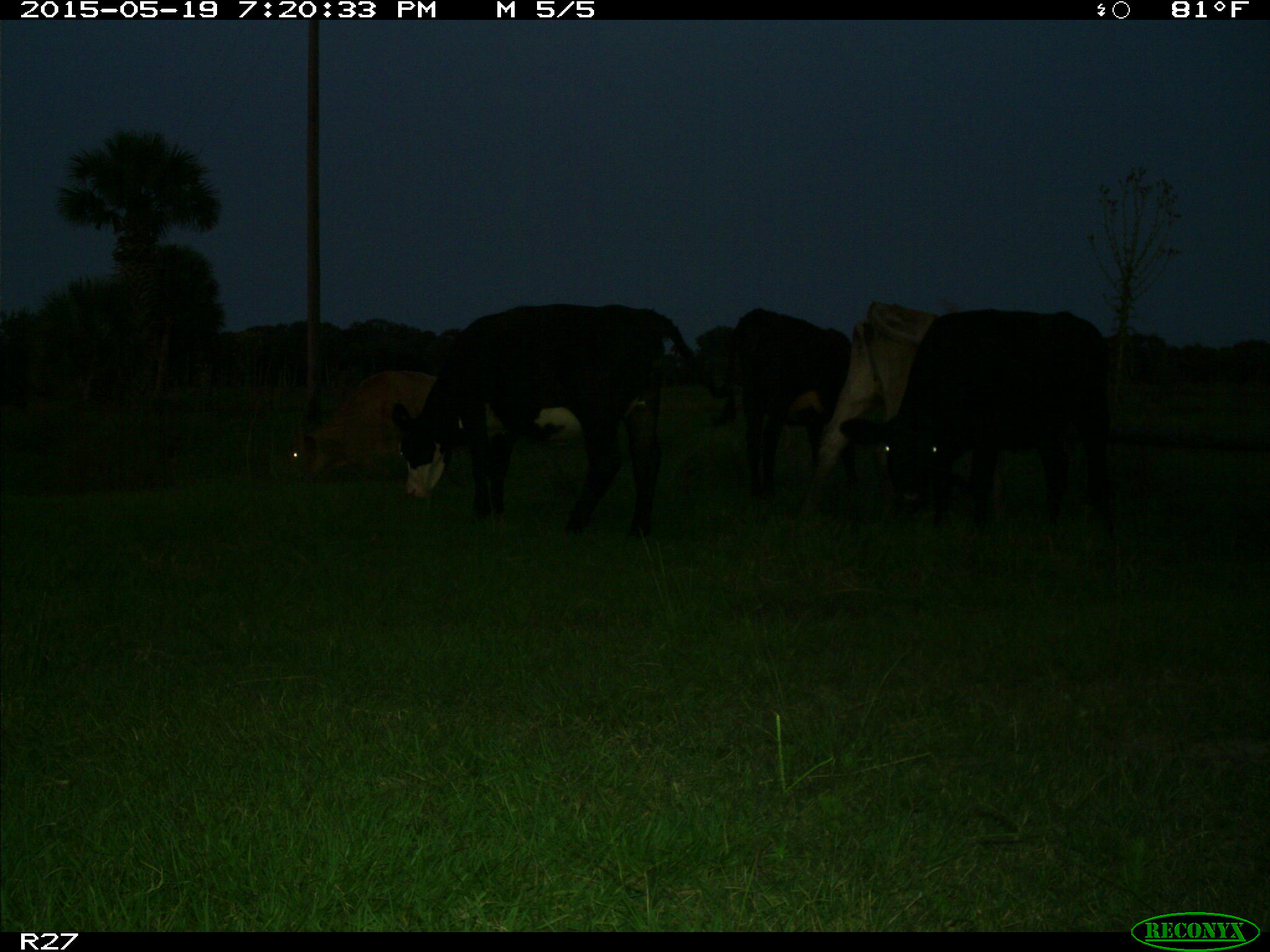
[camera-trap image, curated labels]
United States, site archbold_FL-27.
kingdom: Animalia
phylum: Chordata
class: Mammalia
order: Artiodactyla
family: Bovidae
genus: Bos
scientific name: Bos taurus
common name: domestic cow